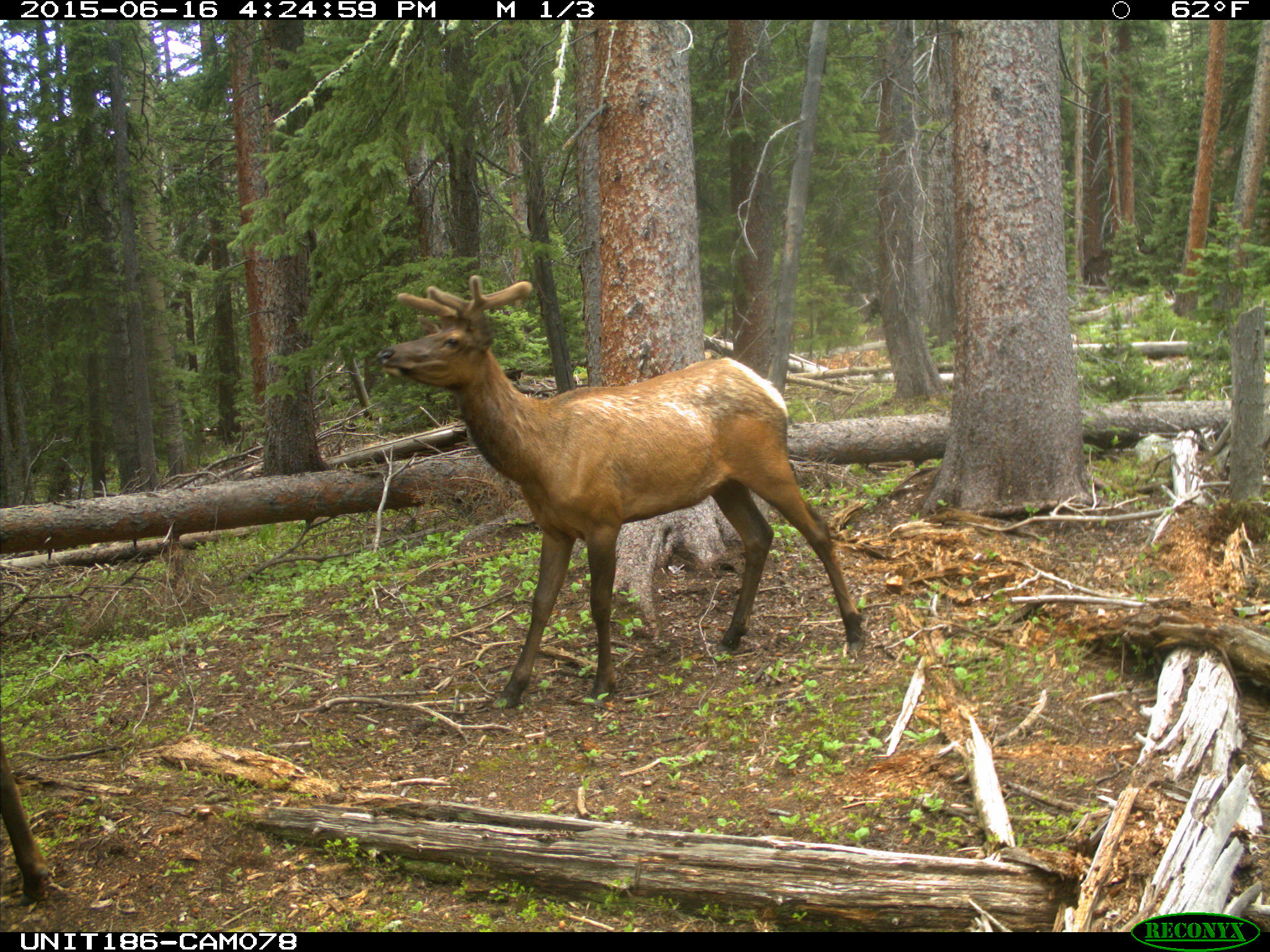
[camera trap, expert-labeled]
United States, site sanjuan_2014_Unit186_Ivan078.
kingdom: Animalia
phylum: Chordata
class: Mammalia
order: Artiodactyla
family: Cervidae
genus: Cervus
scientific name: Cervus elaphus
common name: red deer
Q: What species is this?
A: Cervus elaphus (red deer).